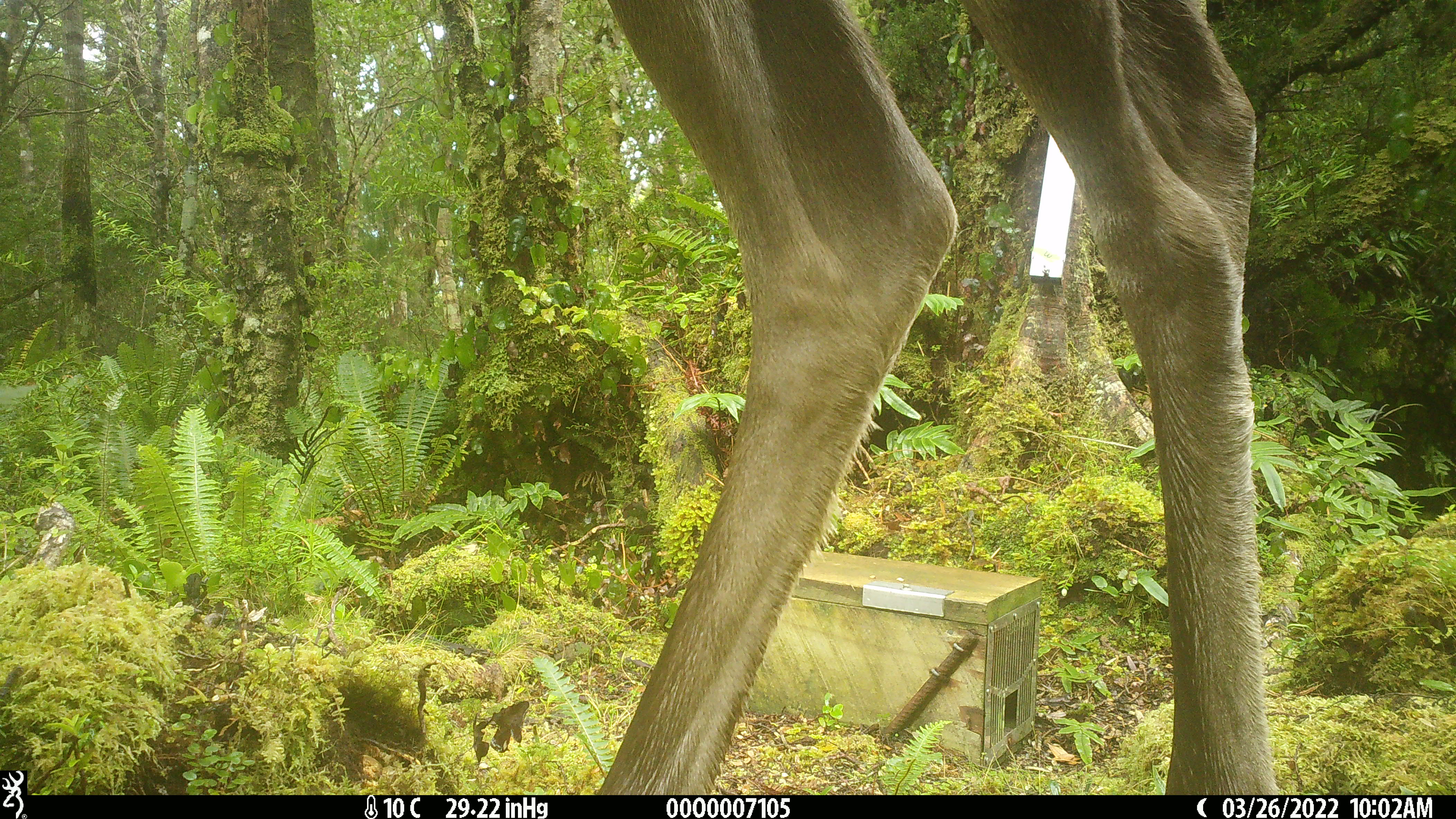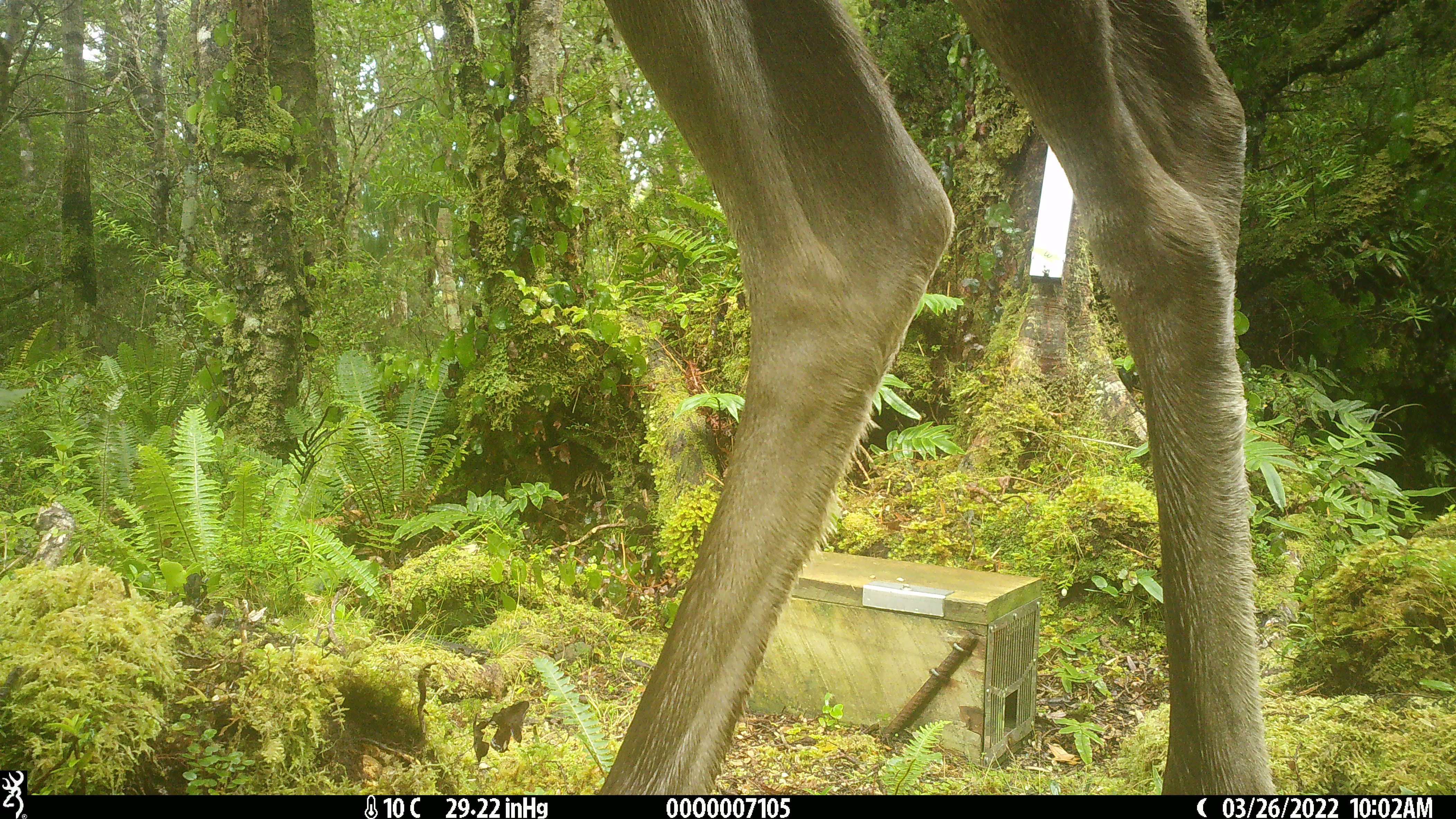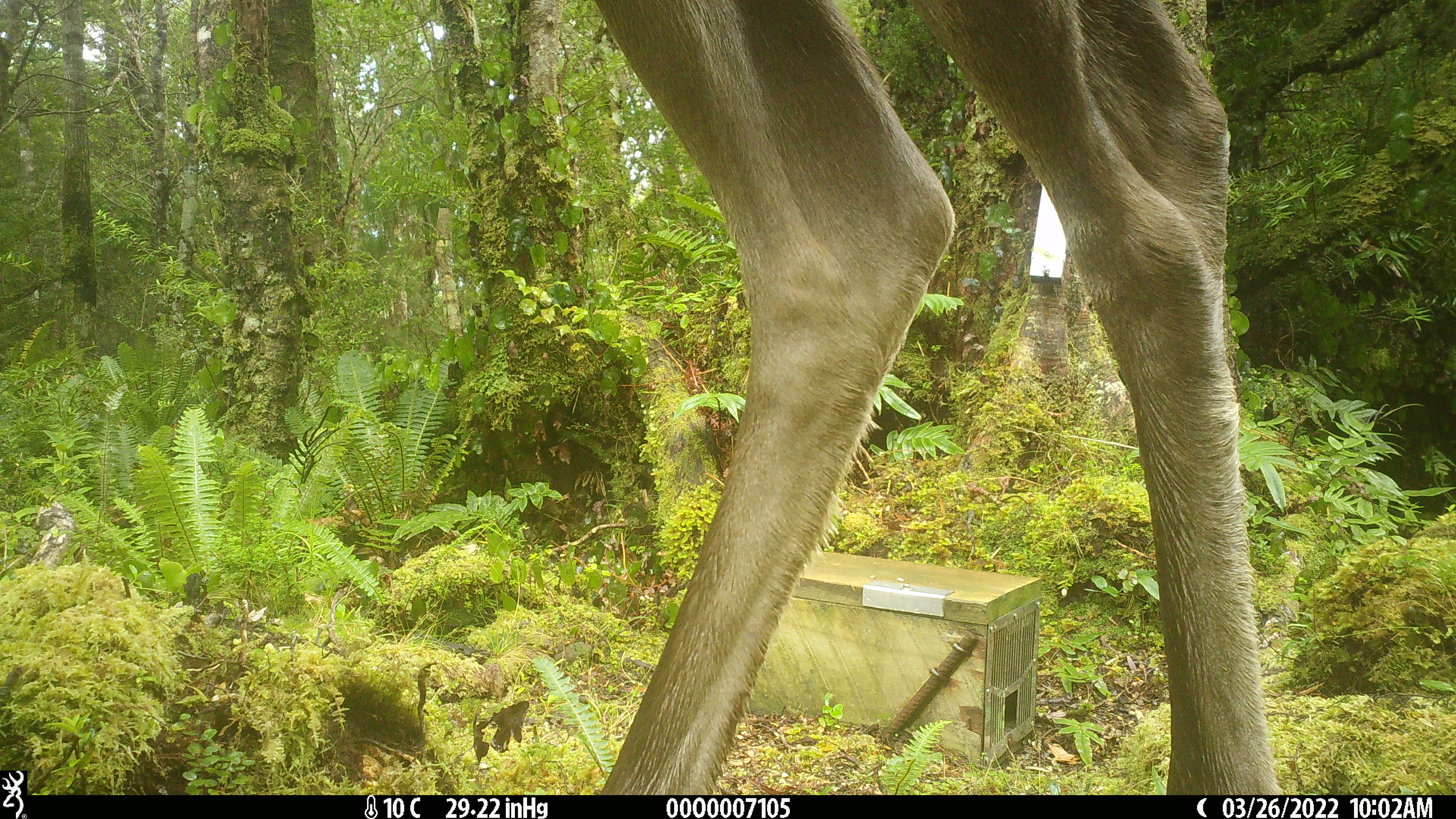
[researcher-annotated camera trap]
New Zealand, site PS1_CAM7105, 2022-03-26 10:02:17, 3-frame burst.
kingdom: Animalia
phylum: Chordata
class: Mammalia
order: Artiodactyla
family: Cervidae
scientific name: Cervidae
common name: deer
Deer (Cervidae).